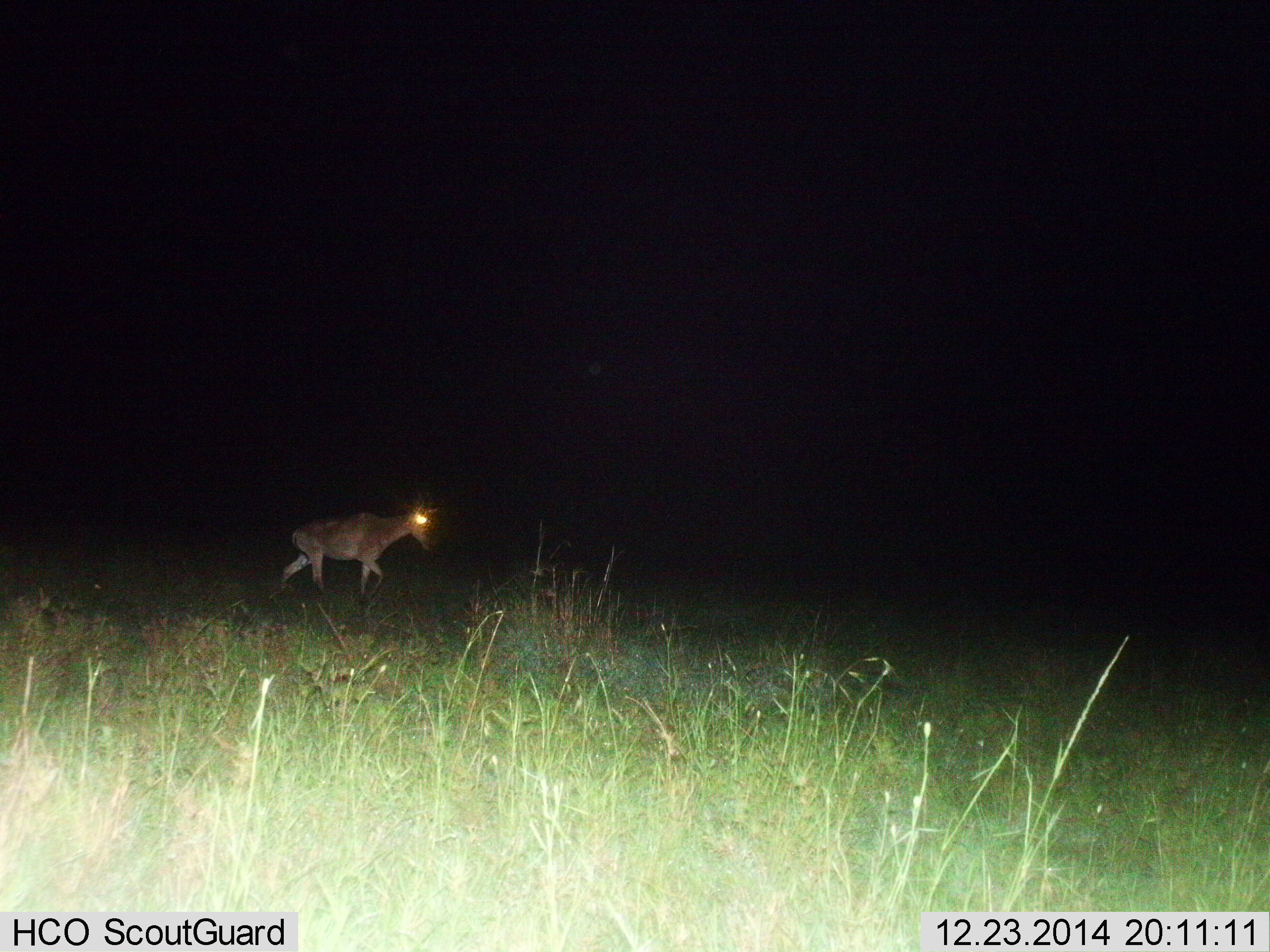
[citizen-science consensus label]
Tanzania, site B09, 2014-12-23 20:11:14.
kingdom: Animalia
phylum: Chordata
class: Mammalia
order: Artiodactyla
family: Bovidae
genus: Alcelaphus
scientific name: Alcelaphus buselaphus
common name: hartebeest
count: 1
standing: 0%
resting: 0%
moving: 100%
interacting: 0%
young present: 0%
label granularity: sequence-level